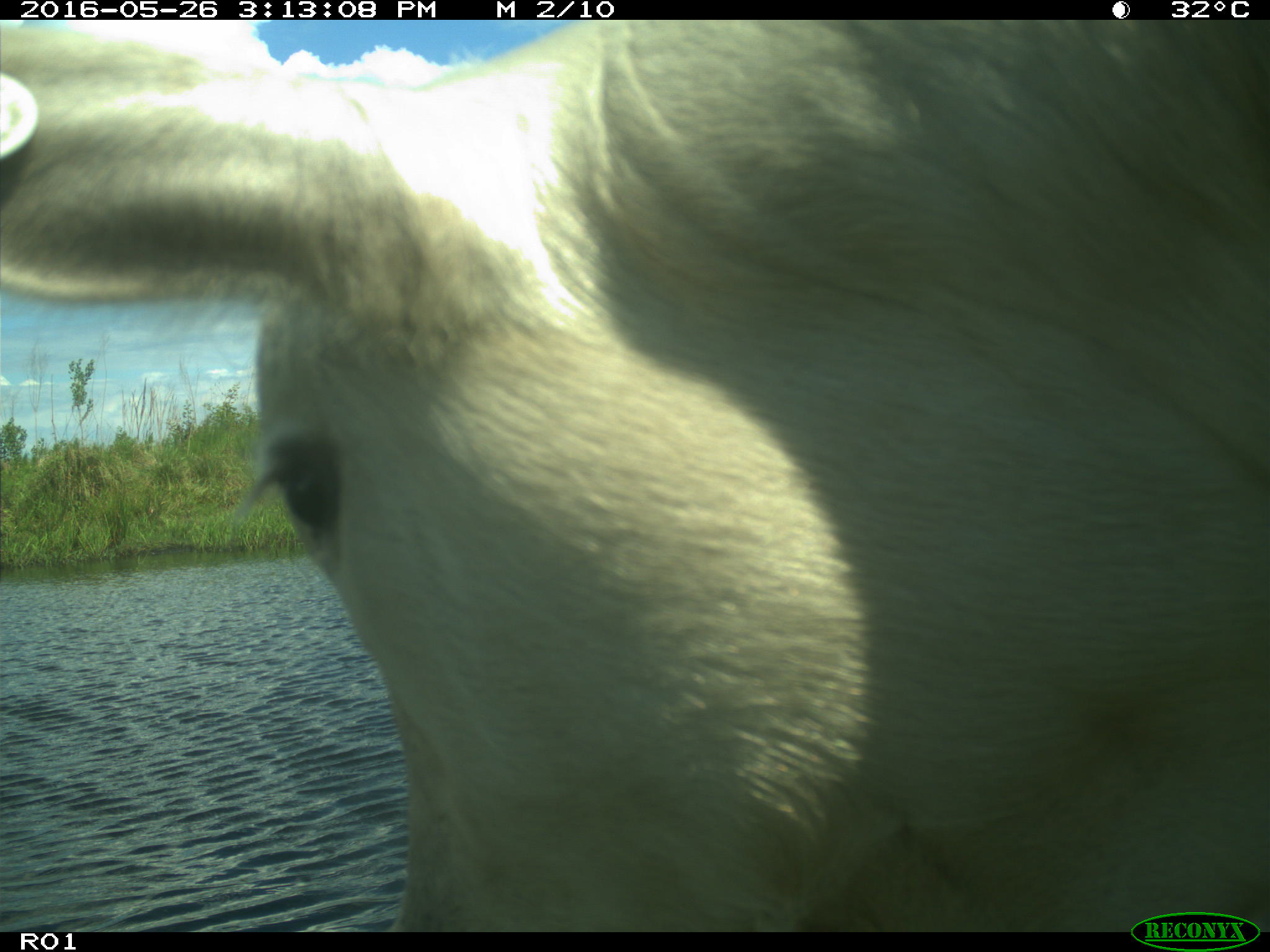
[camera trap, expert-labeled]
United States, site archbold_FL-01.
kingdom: Animalia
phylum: Chordata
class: Mammalia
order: Artiodactyla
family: Bovidae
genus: Bos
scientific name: Bos taurus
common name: domestic cow